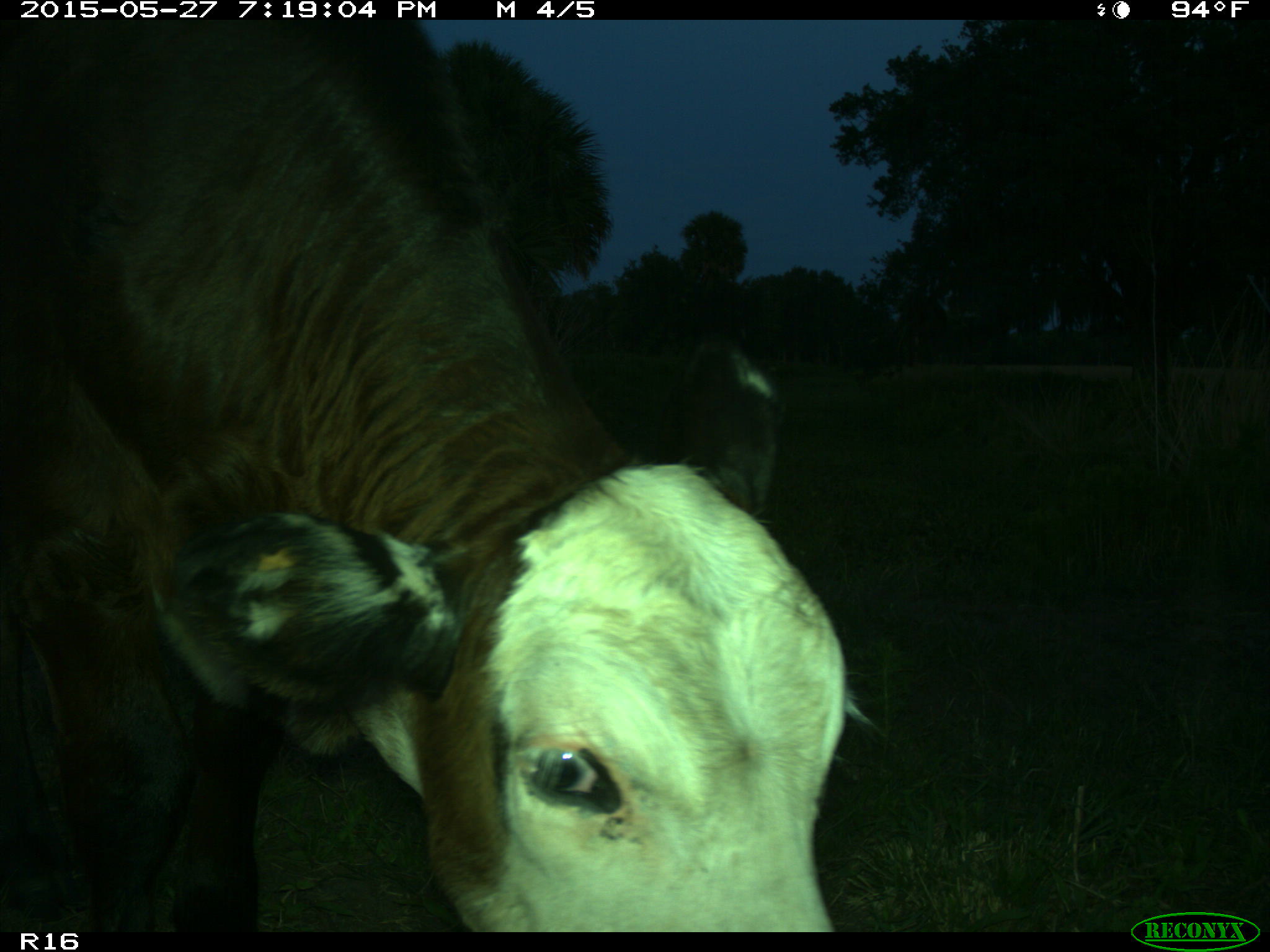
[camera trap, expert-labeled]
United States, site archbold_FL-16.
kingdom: Animalia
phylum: Chordata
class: Mammalia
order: Artiodactyla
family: Bovidae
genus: Bos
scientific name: Bos taurus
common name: domestic cow